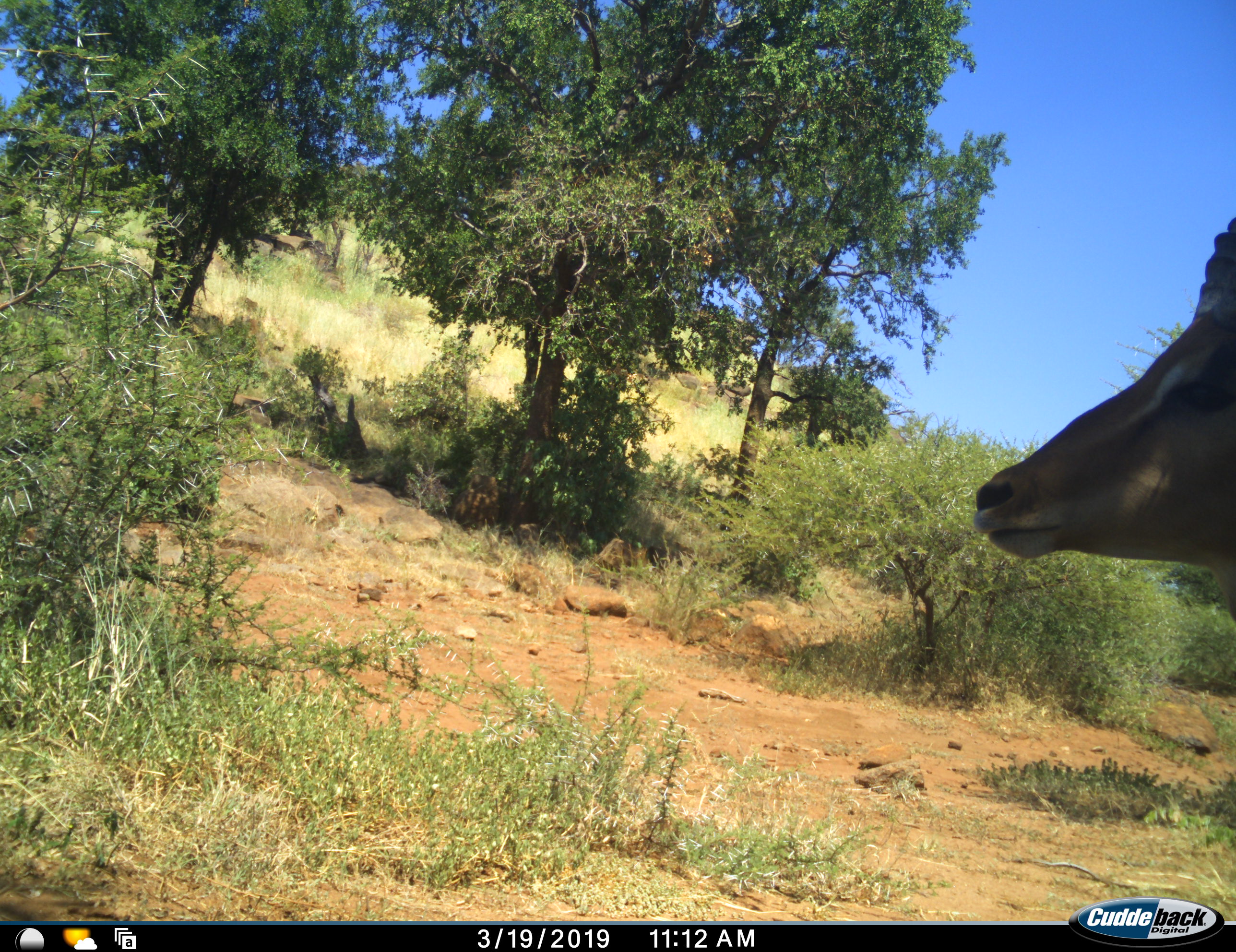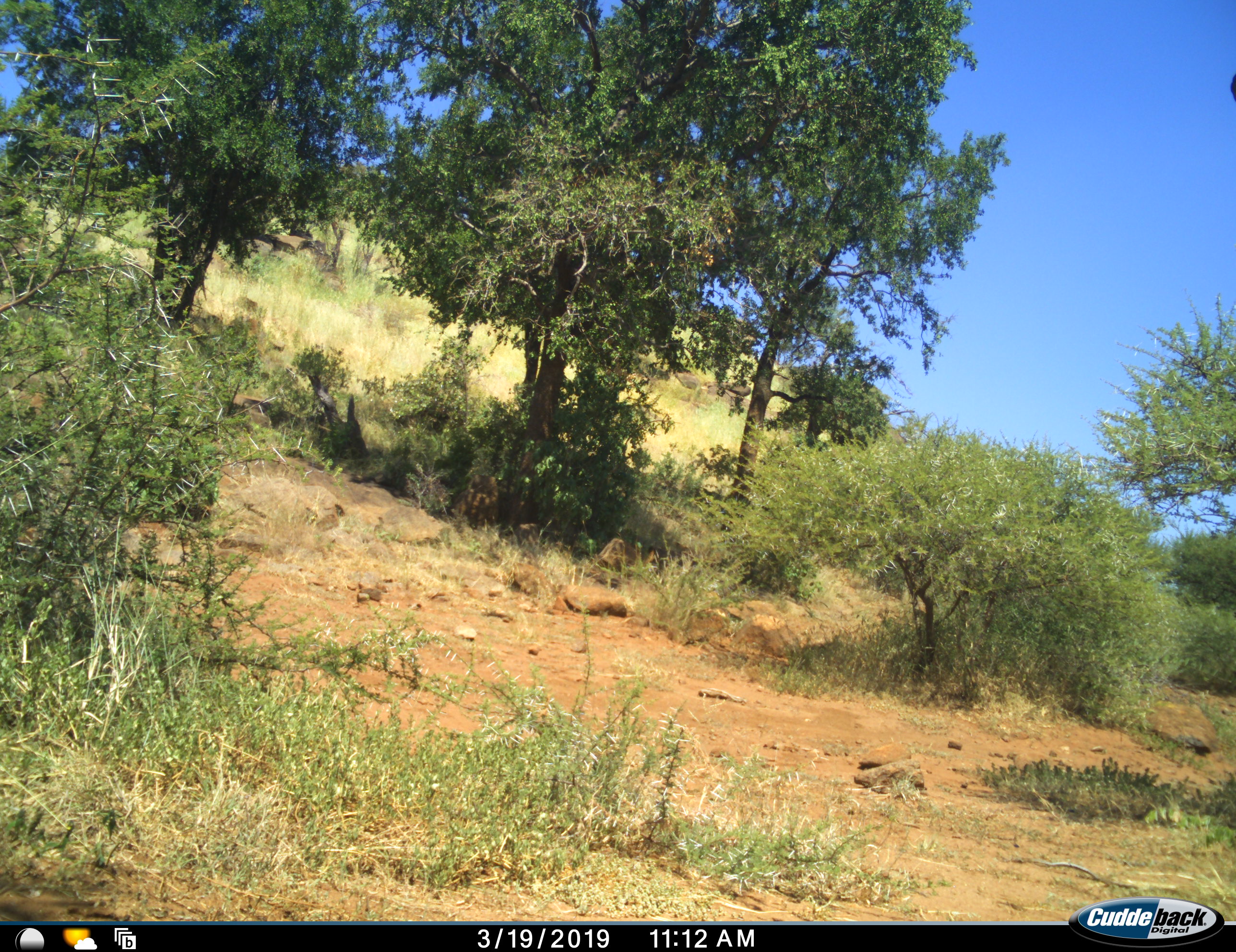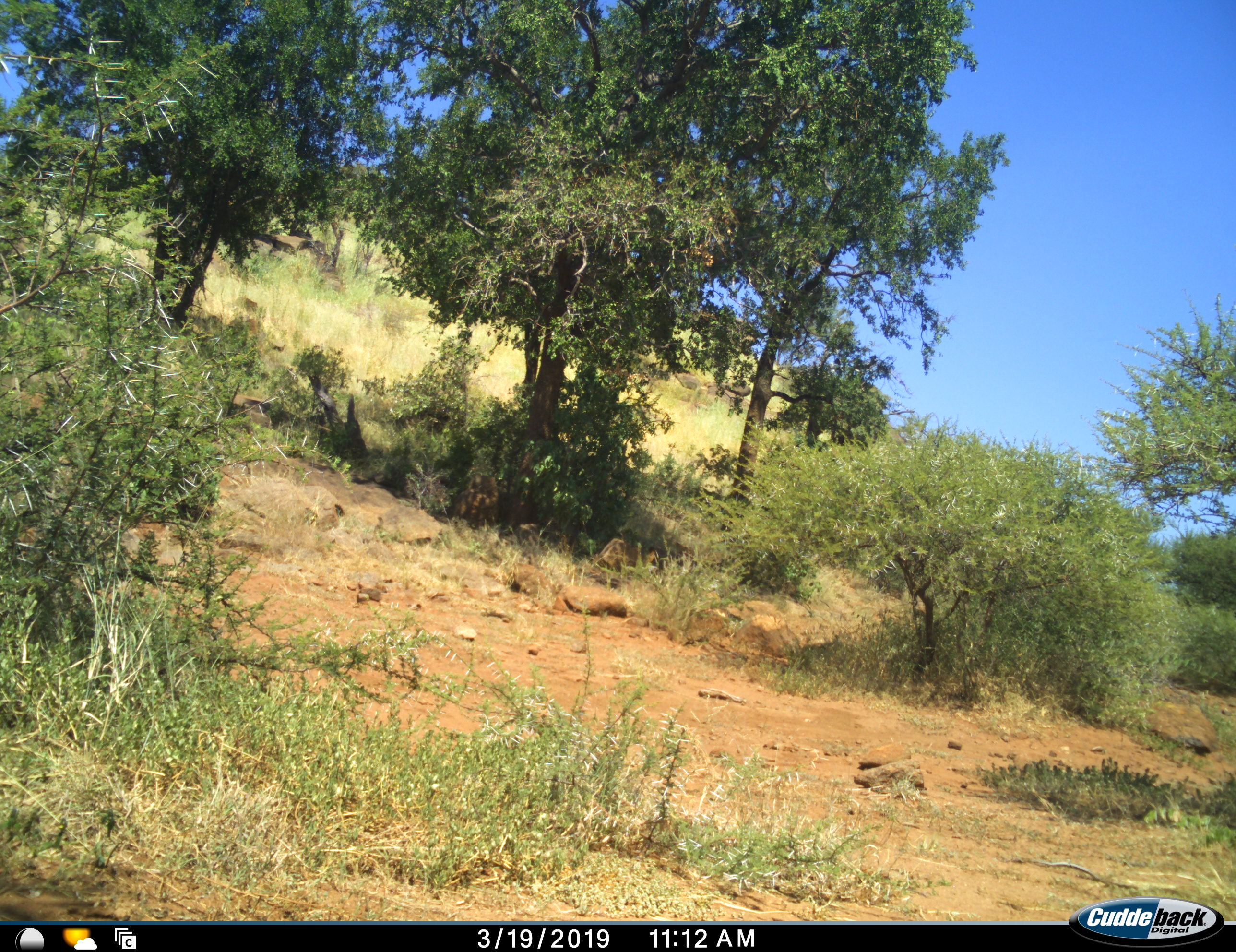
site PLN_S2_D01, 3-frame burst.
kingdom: Animalia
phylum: Chordata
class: Mammalia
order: Artiodactyla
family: Bovidae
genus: Aepyceros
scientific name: Aepyceros melampus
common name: impala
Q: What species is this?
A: Impala (Aepyceros melampus).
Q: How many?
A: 1.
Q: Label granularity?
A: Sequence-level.